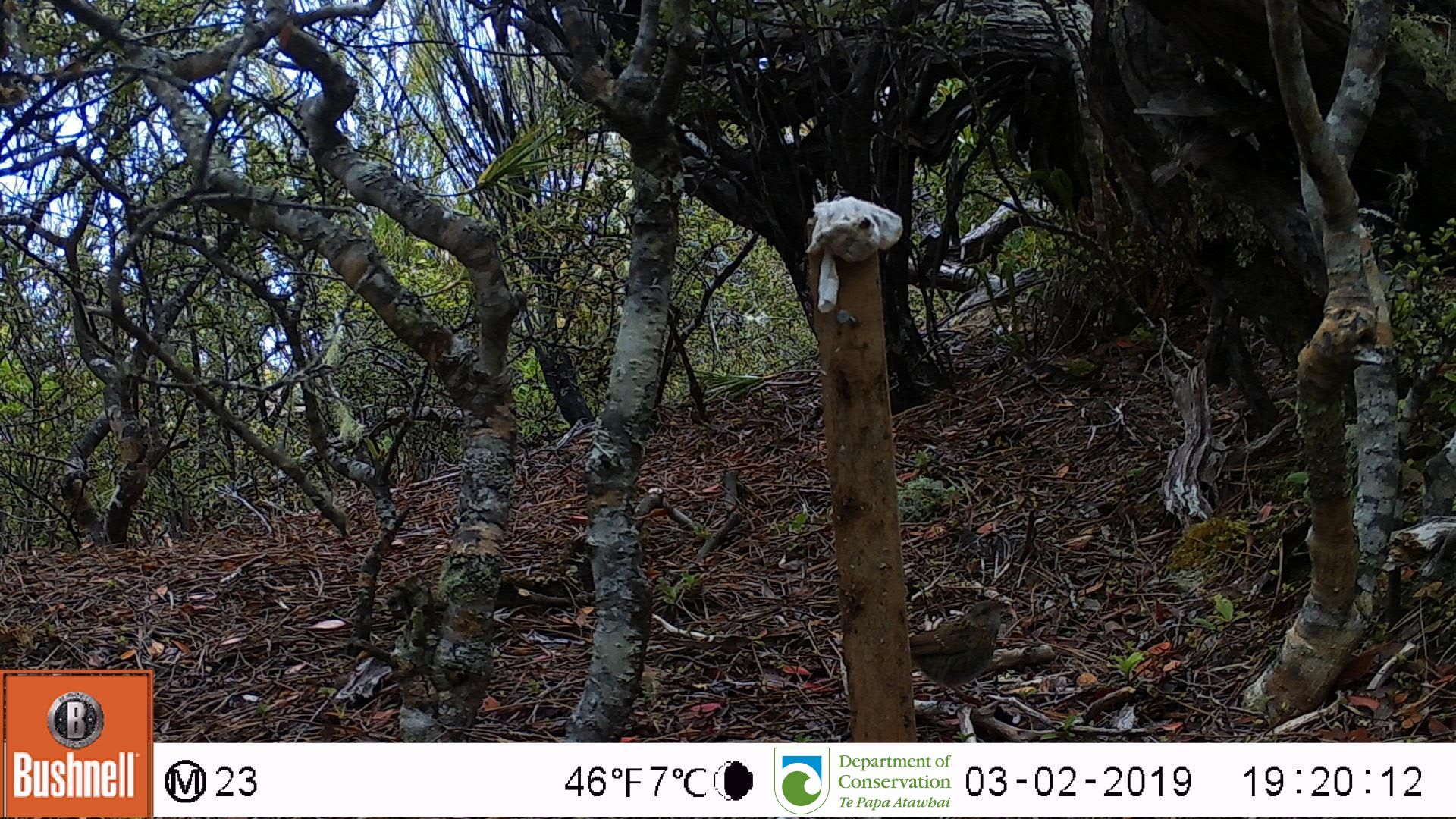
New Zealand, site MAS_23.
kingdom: Animalia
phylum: Chordata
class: Aves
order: Passeriformes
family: Prunellidae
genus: Prunella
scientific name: Prunella modularis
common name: dunnock